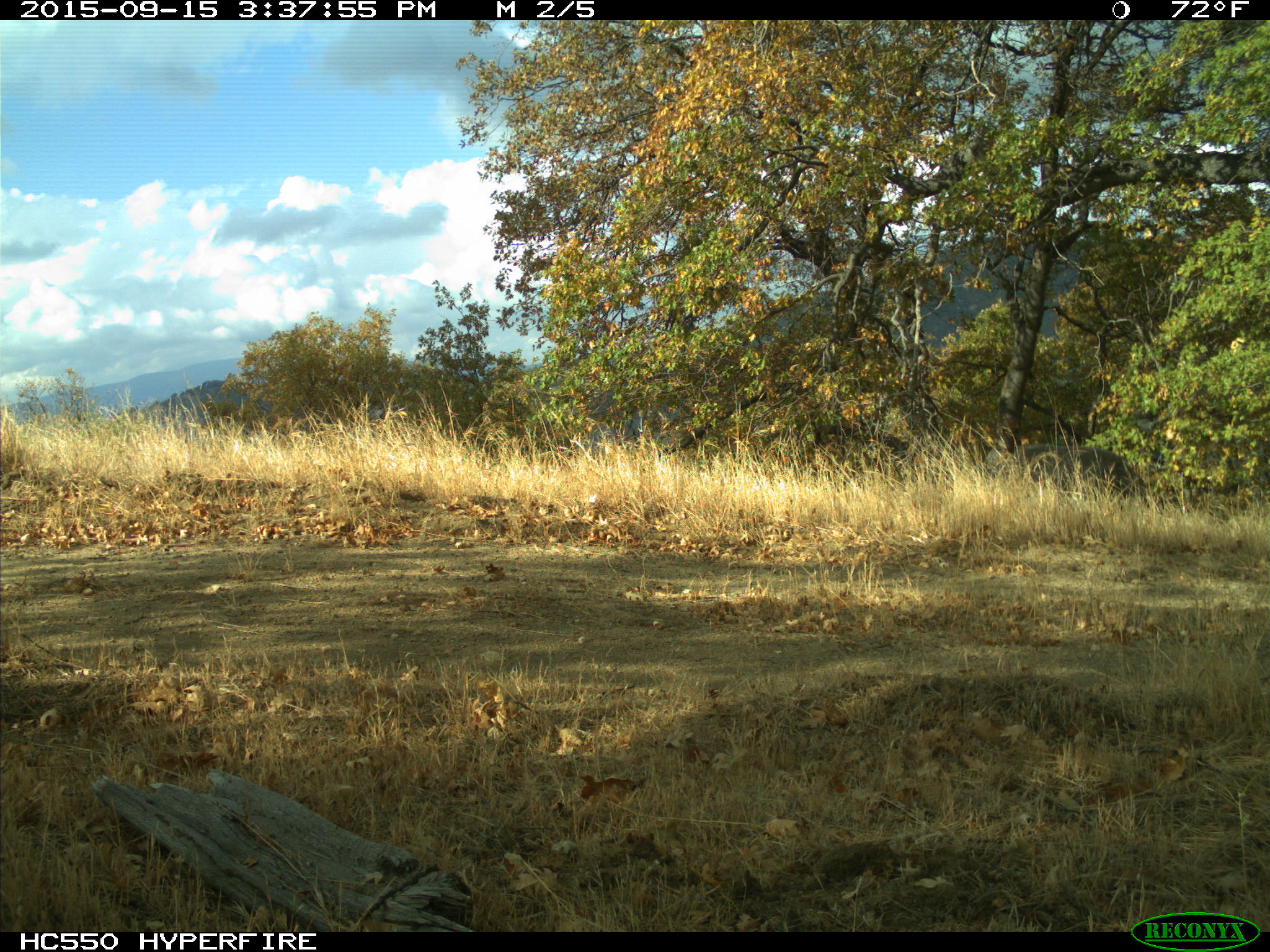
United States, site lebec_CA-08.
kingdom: Animalia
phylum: Chordata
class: Mammalia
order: Artiodactyla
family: Suidae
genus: Sus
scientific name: Sus scrofa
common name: wild boar